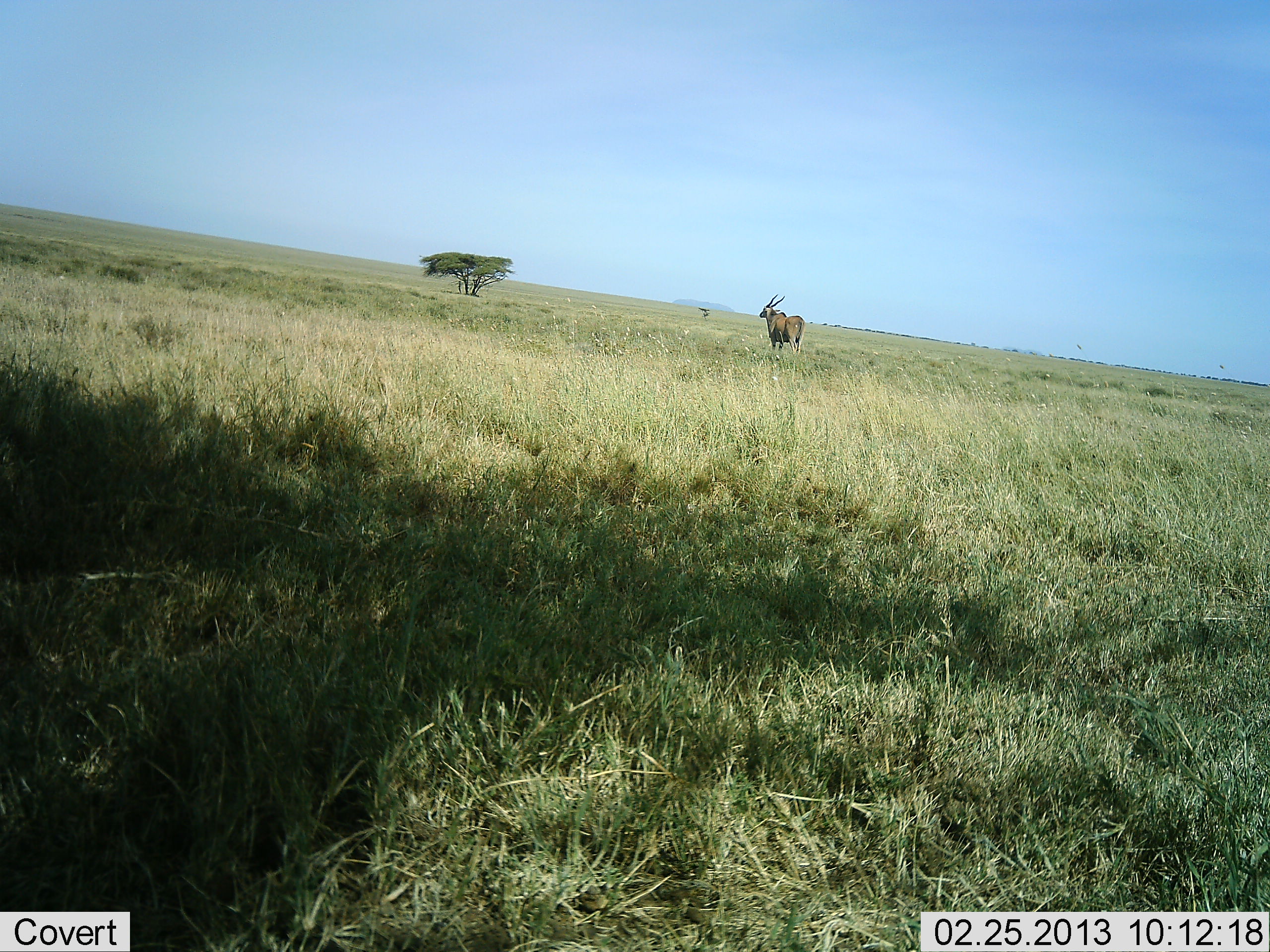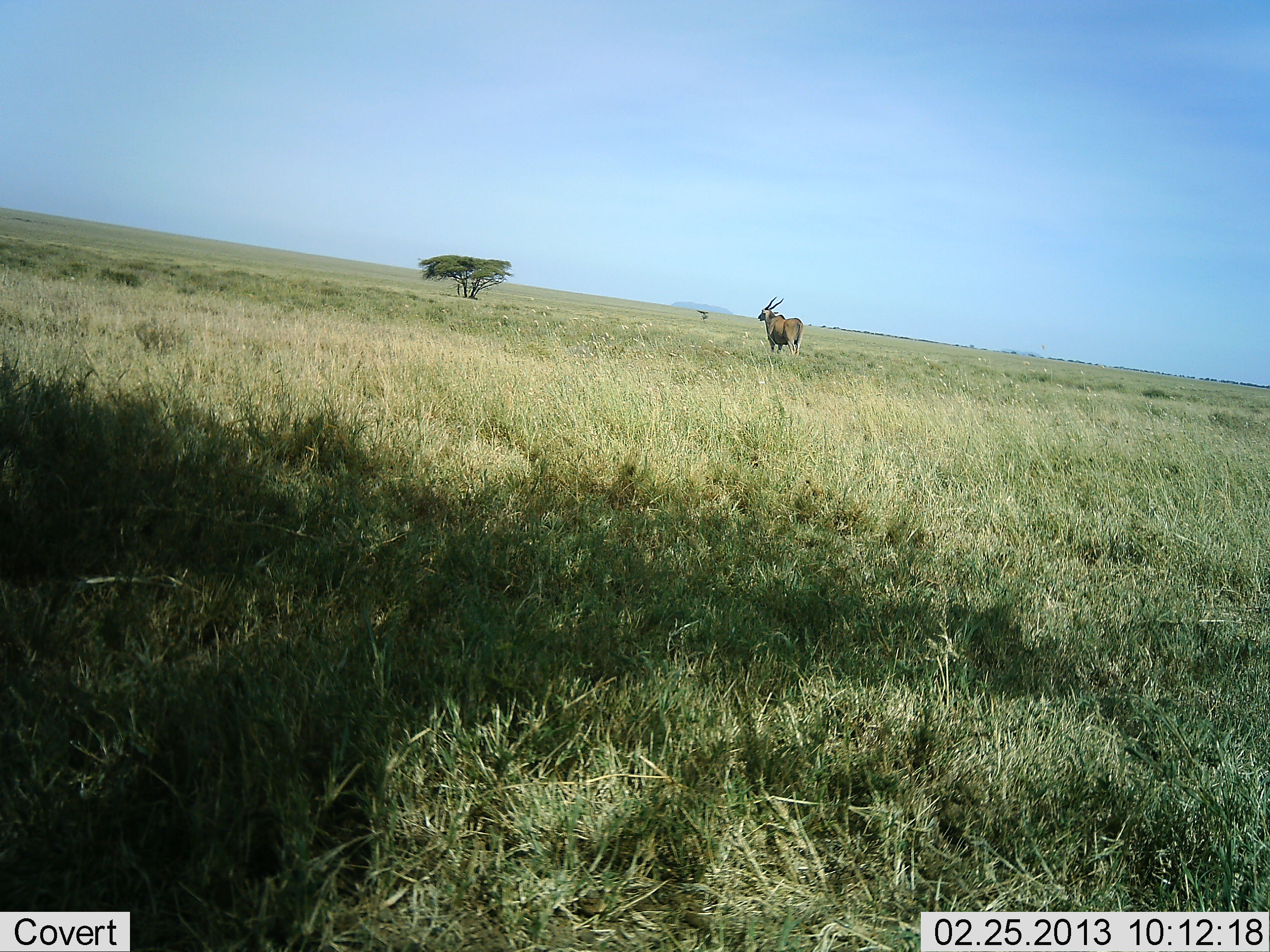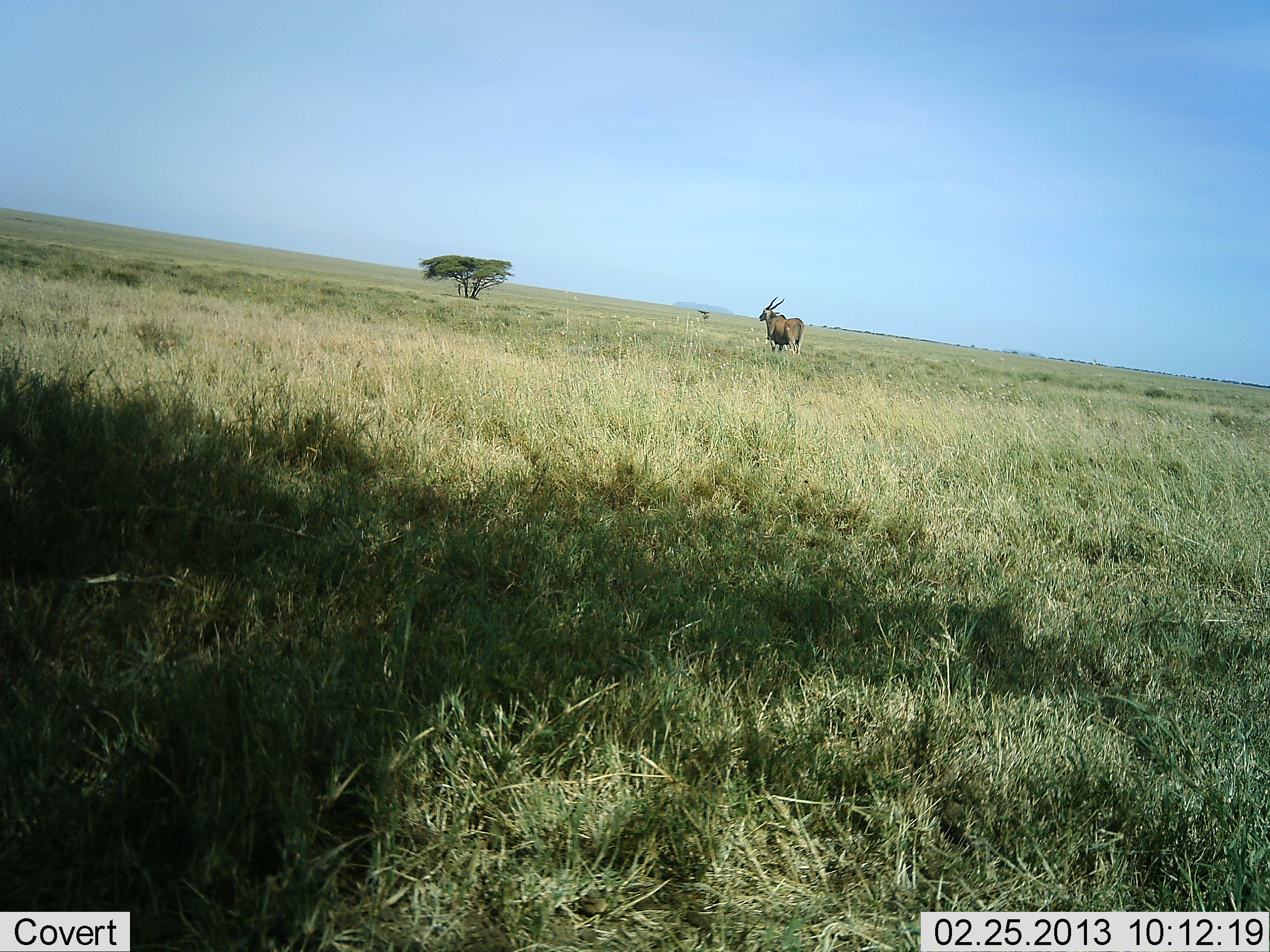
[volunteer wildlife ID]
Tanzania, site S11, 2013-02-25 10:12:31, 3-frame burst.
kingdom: Animalia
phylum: Chordata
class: Mammalia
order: Artiodactyla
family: Bovidae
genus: Tragelaphus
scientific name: Tragelaphus oryx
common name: eland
Eland (Tragelaphus oryx), count 1. Behavior (volunteer vote fractions): standing 100%, resting 0%, moving 0%, interacting 0%. Young present (vote fraction): 9%. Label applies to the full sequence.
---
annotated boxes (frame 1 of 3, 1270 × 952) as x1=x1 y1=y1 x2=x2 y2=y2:
animal: x1=759 y1=293 x2=807 y2=357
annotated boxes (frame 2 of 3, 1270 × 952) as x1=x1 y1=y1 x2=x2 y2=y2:
animal: x1=757 y1=295 x2=805 y2=359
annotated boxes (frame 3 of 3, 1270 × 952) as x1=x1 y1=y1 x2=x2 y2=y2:
animal: x1=758 y1=295 x2=807 y2=359